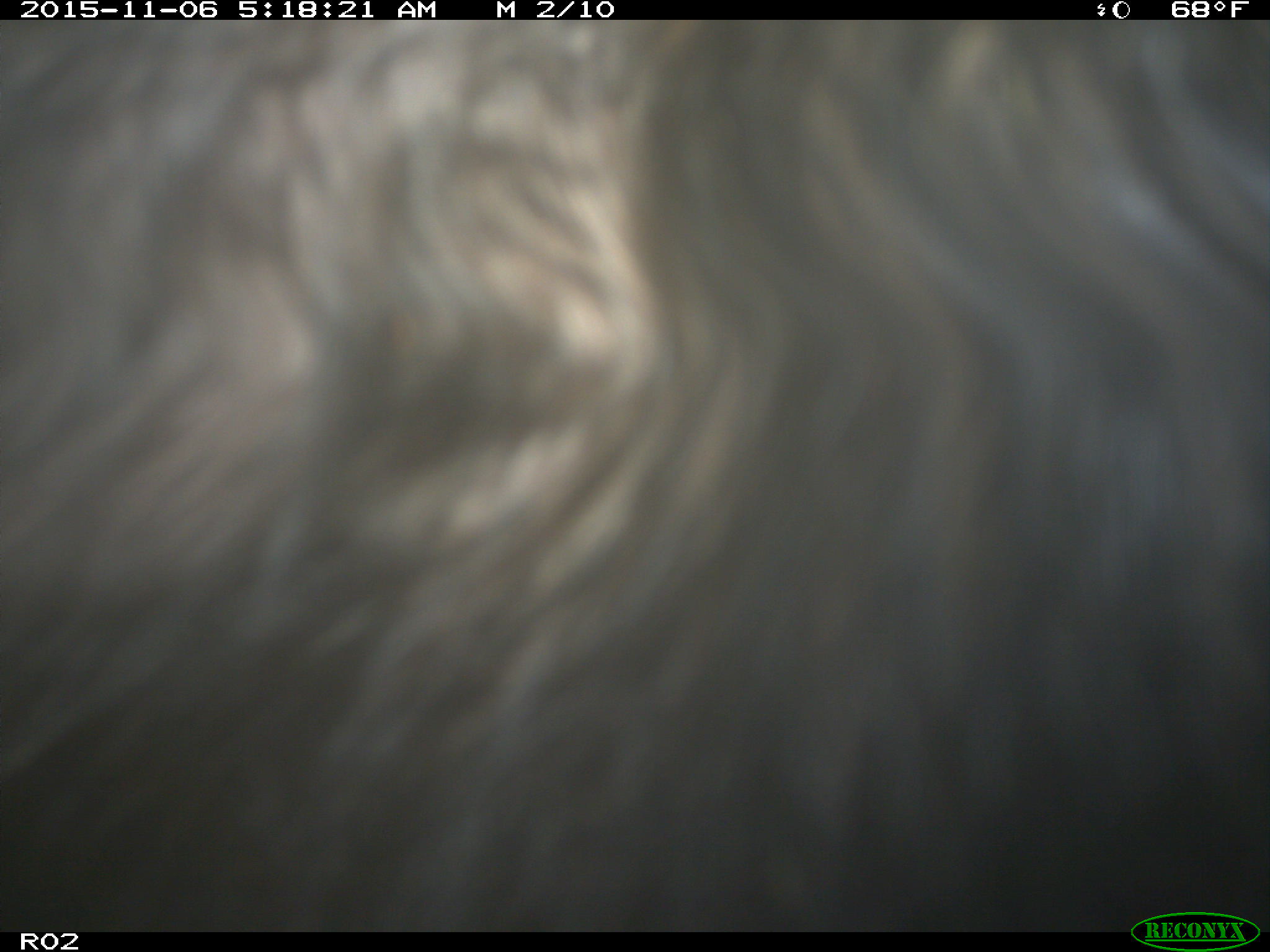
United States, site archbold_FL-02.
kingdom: Animalia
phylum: Chordata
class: Mammalia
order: Artiodactyla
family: Bovidae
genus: Bos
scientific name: Bos taurus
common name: domestic cow